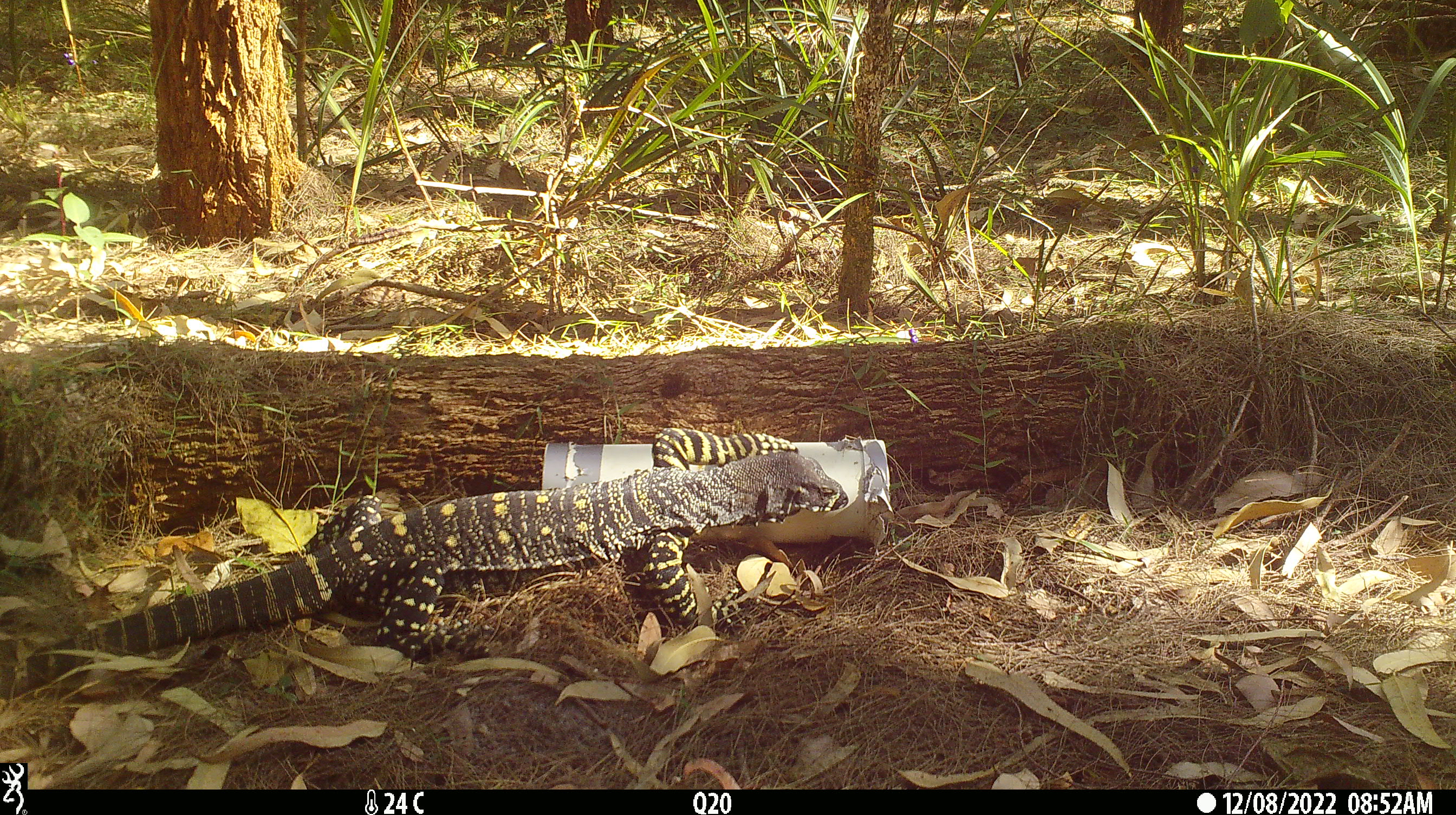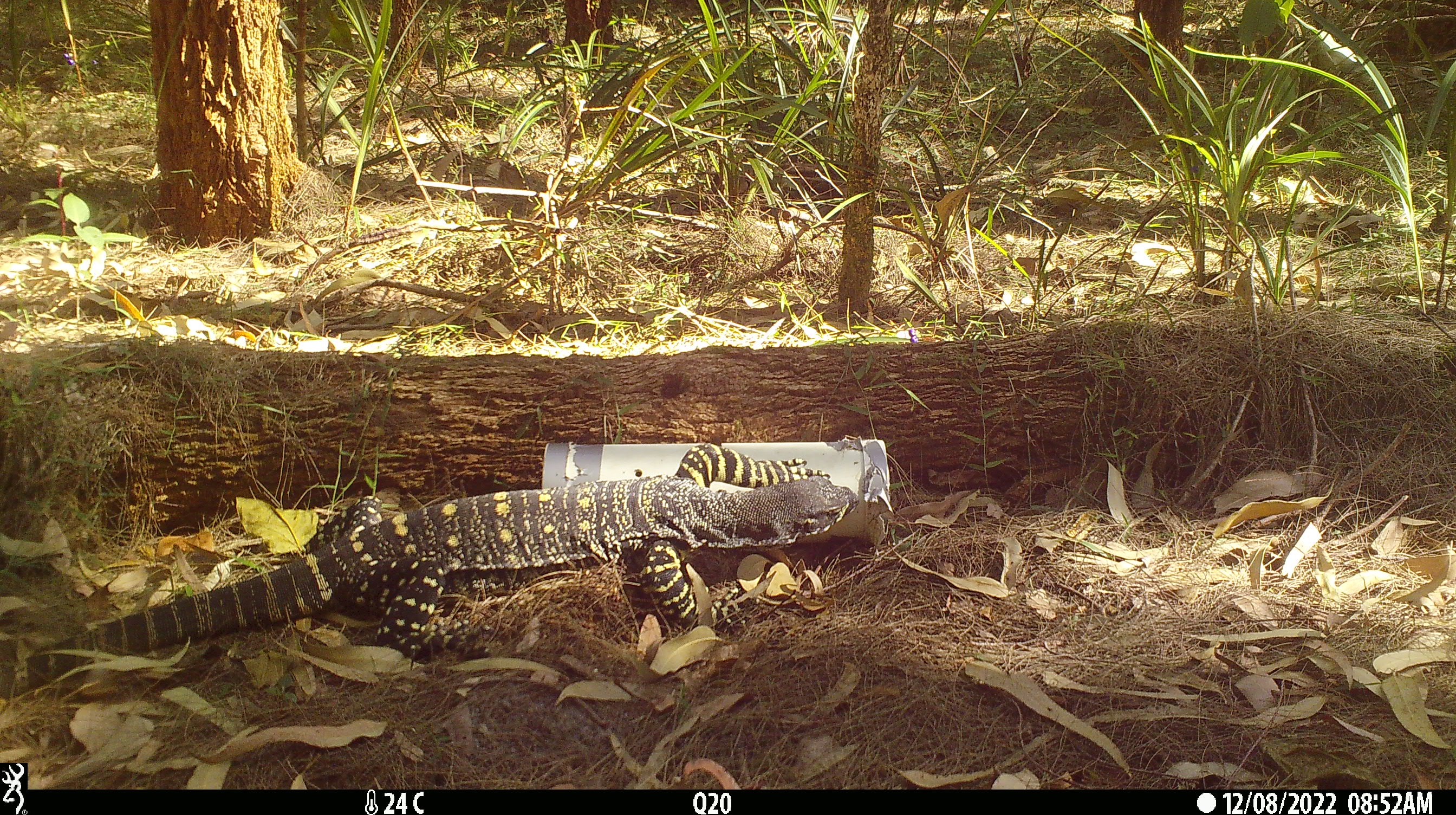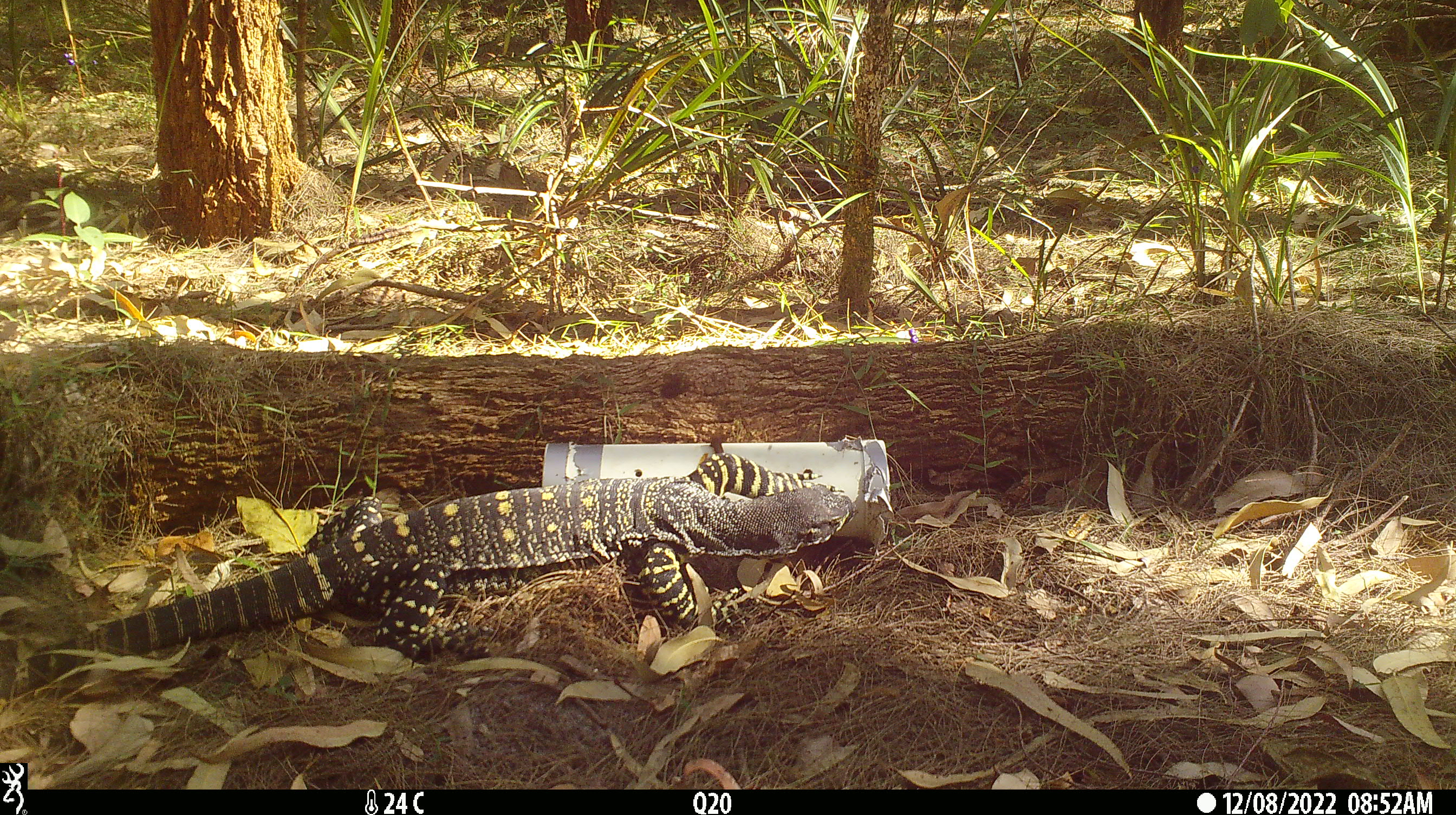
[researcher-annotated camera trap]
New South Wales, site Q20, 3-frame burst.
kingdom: Animalia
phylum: Chordata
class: Reptilia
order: Squamata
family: Varanidae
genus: Varanus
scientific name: Varanus varius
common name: lace monitor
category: goanna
Goanna (lace monitor) (Varanus varius).